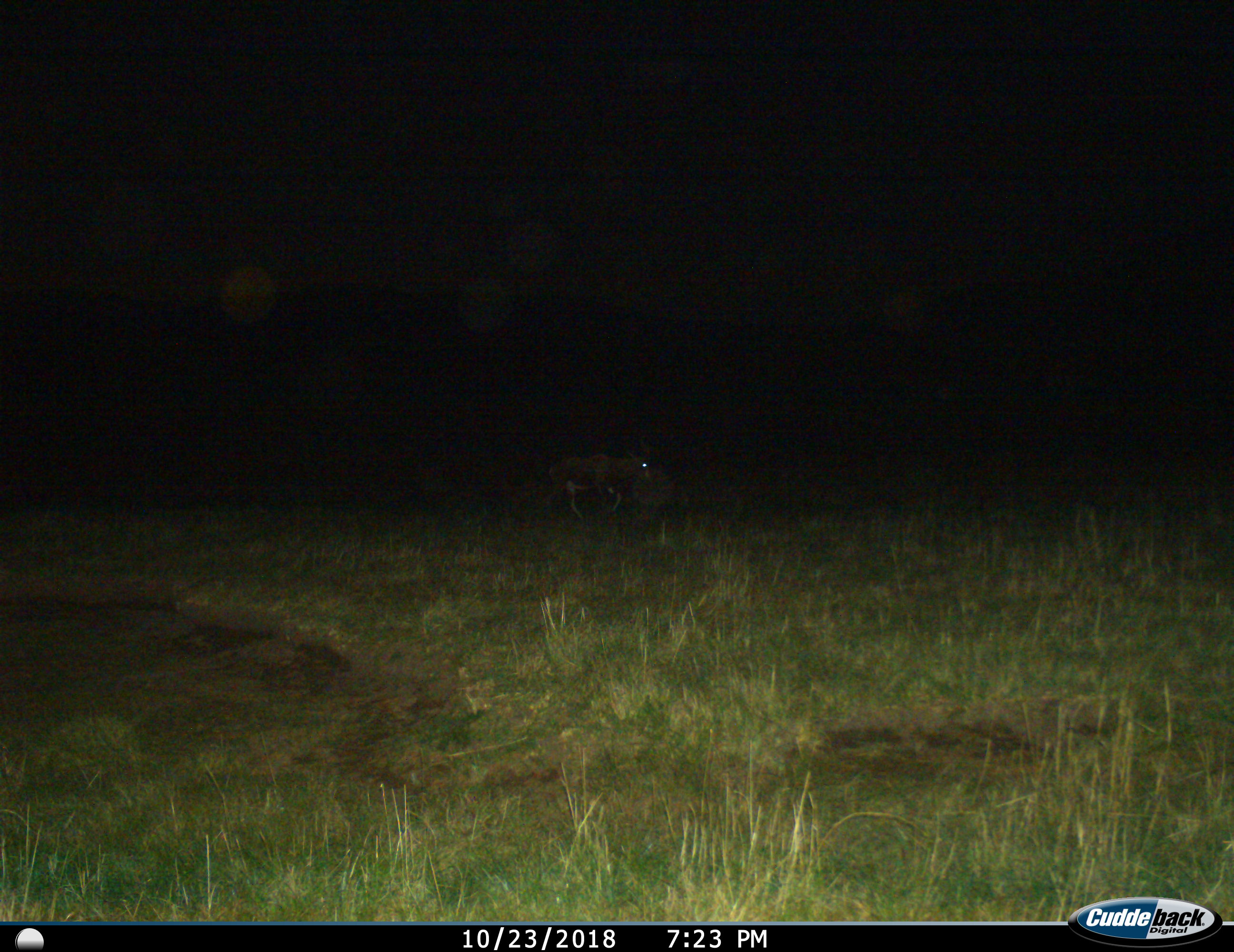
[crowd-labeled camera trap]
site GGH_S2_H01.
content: unidentified animal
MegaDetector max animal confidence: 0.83